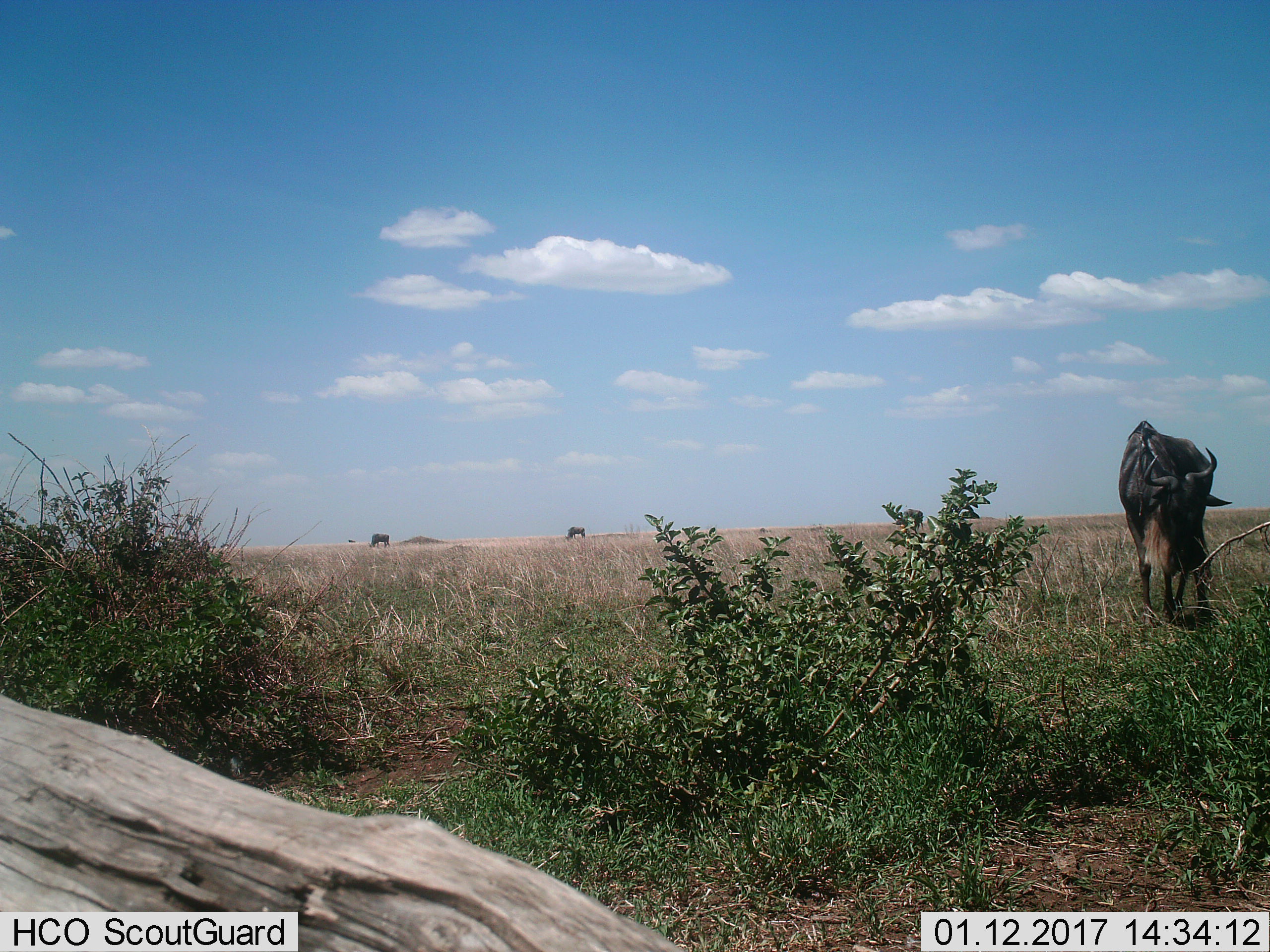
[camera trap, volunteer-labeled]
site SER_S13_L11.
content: unidentified animal